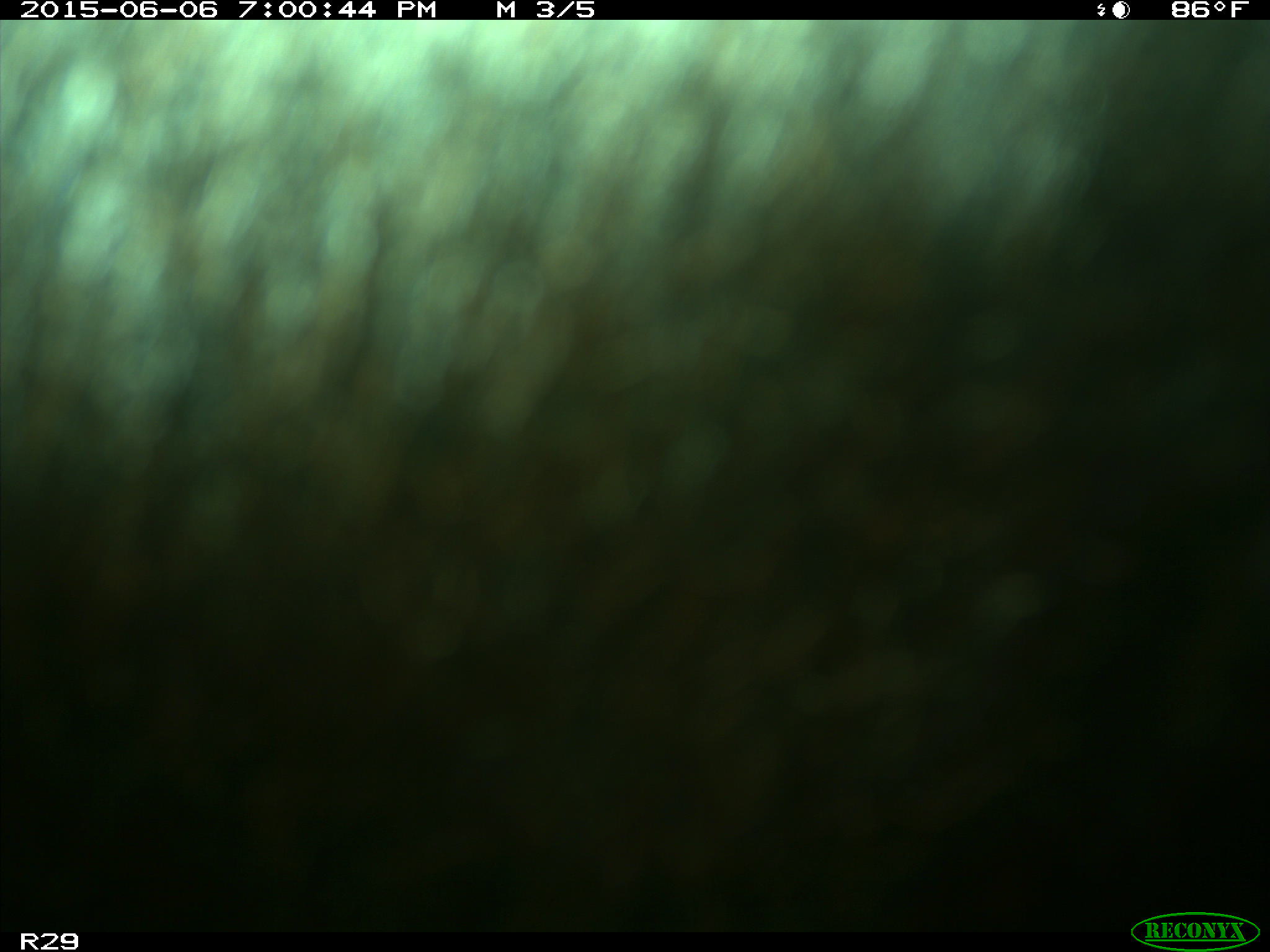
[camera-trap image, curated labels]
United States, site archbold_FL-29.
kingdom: Animalia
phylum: Chordata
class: Mammalia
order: Artiodactyla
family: Bovidae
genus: Bos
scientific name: Bos taurus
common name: domestic cow